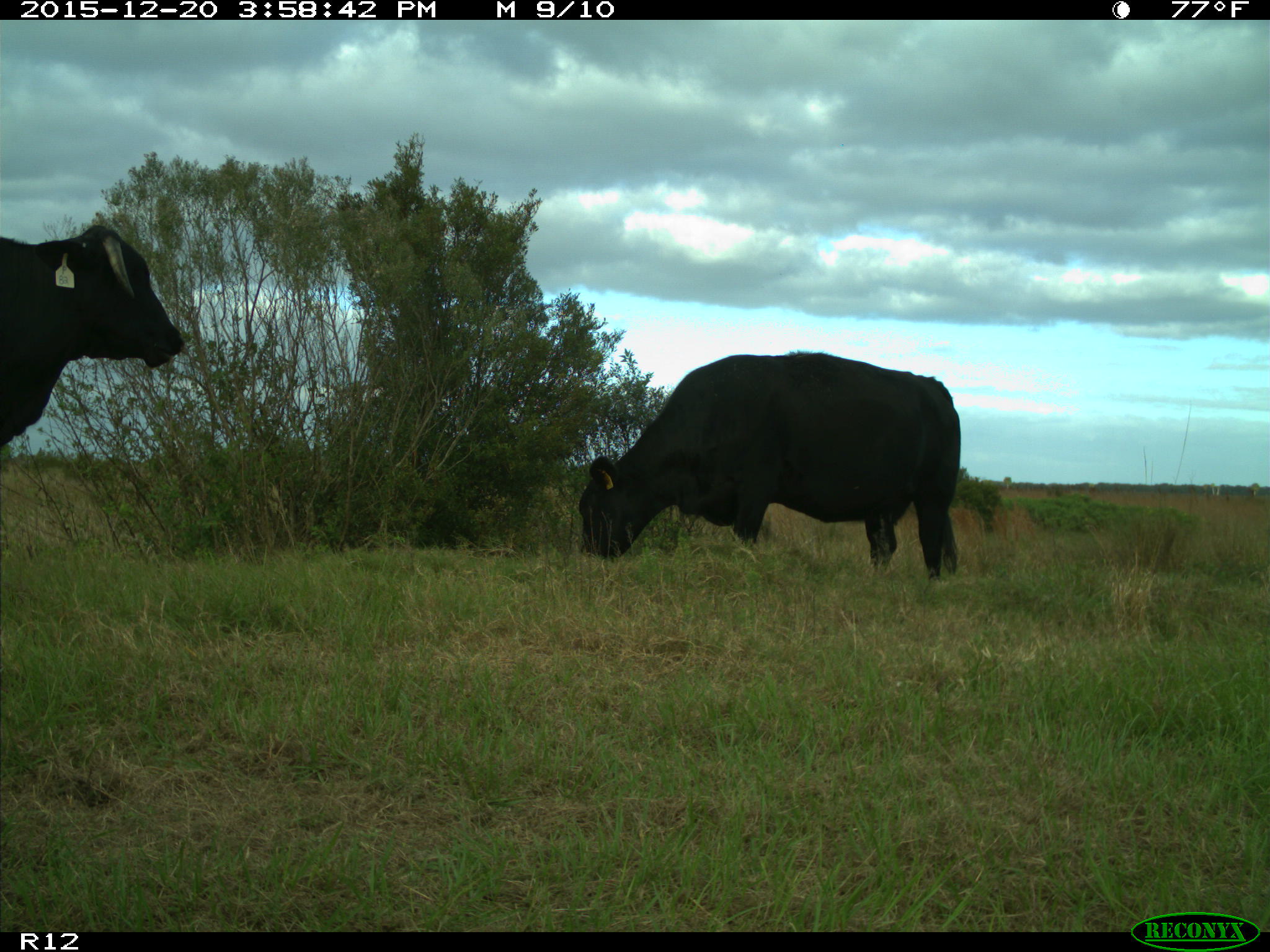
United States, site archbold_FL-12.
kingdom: Animalia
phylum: Chordata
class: Mammalia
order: Artiodactyla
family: Bovidae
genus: Bos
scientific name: Bos taurus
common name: domestic cow